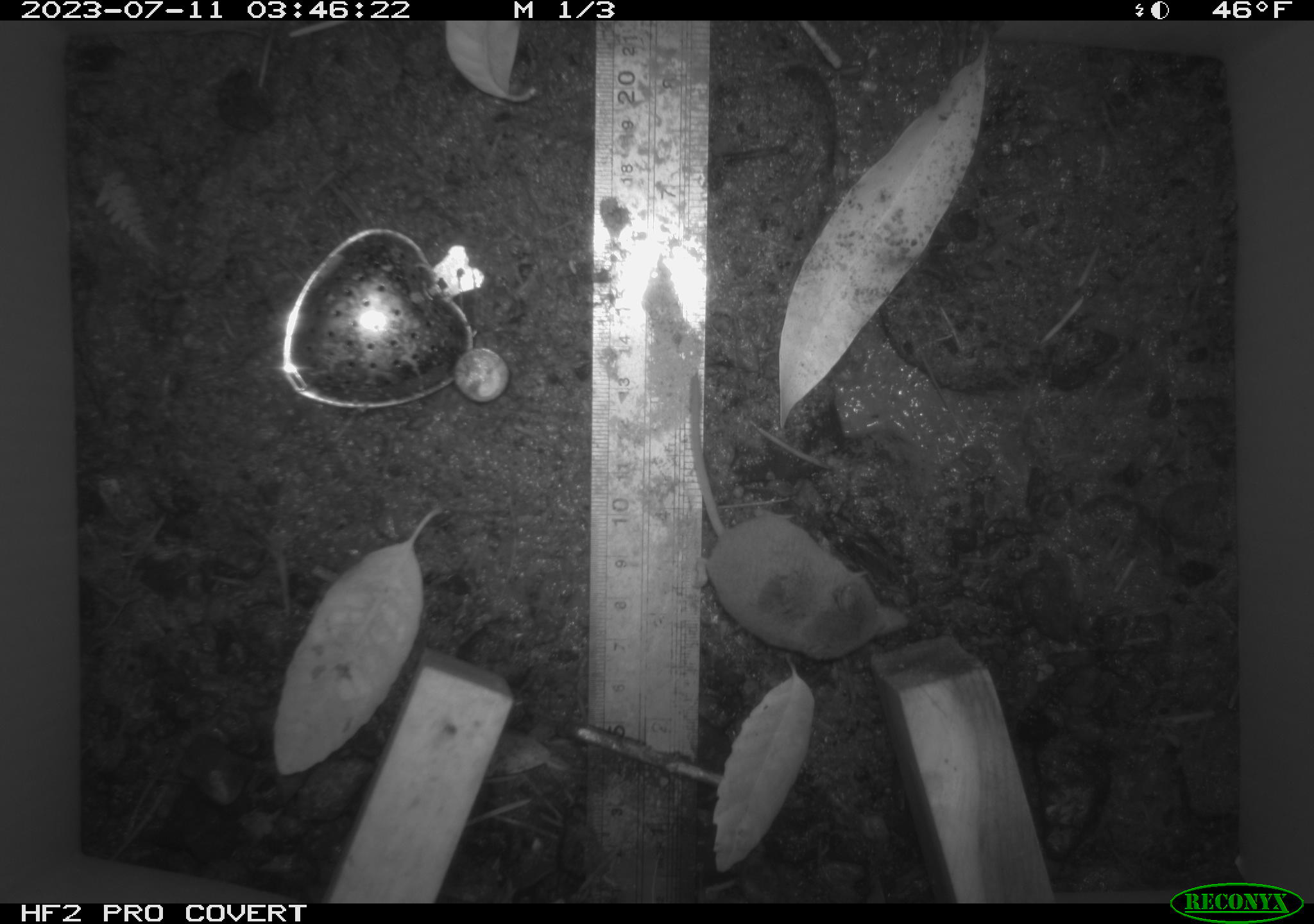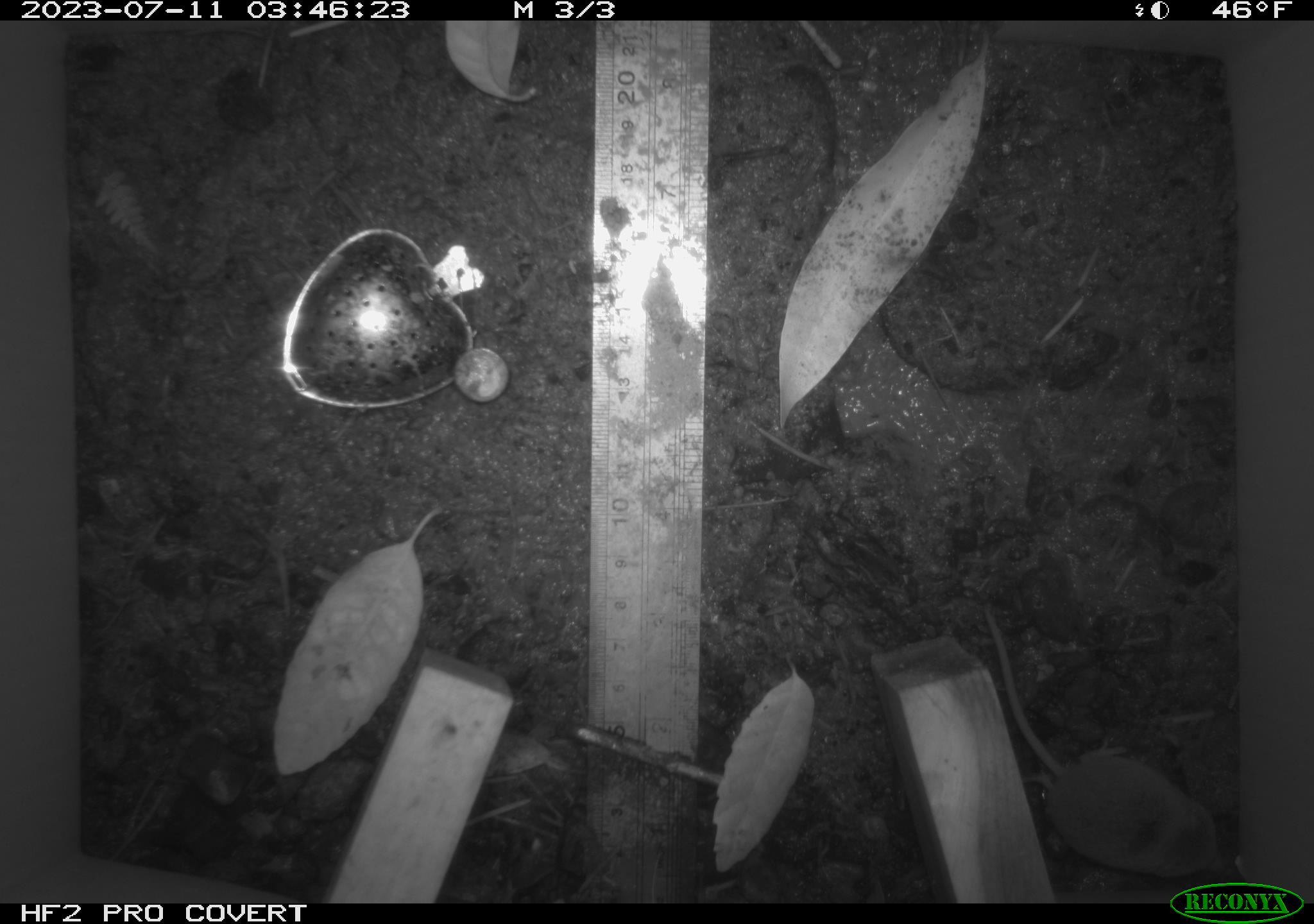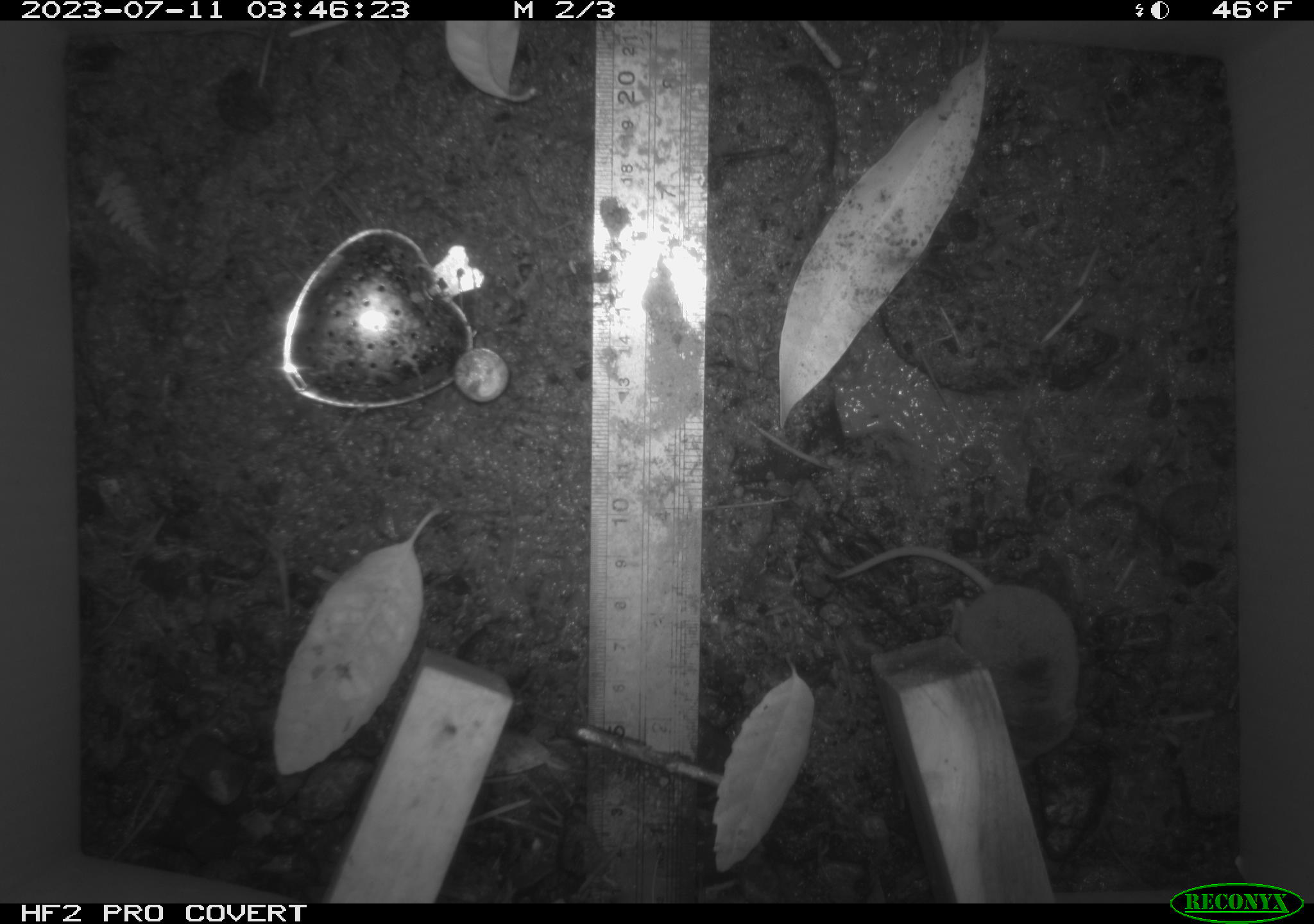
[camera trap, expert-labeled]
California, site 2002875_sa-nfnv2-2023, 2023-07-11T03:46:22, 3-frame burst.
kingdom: Animalia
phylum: Chordata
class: Mammalia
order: Eulipotyphla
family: Soricidae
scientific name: Soricidae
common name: shrews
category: soricidae family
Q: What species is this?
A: Soricidae family (shrews) (Soricidae).